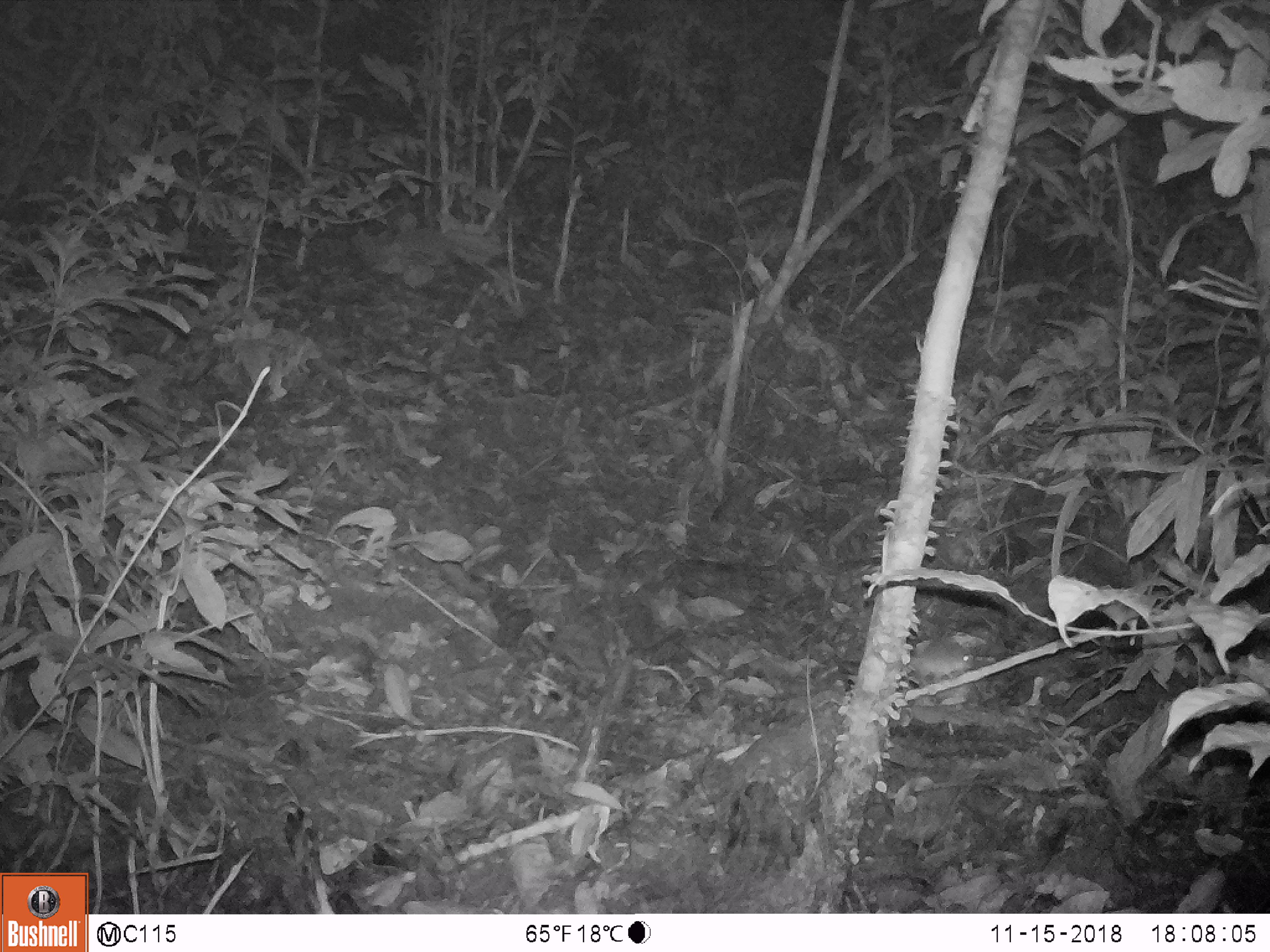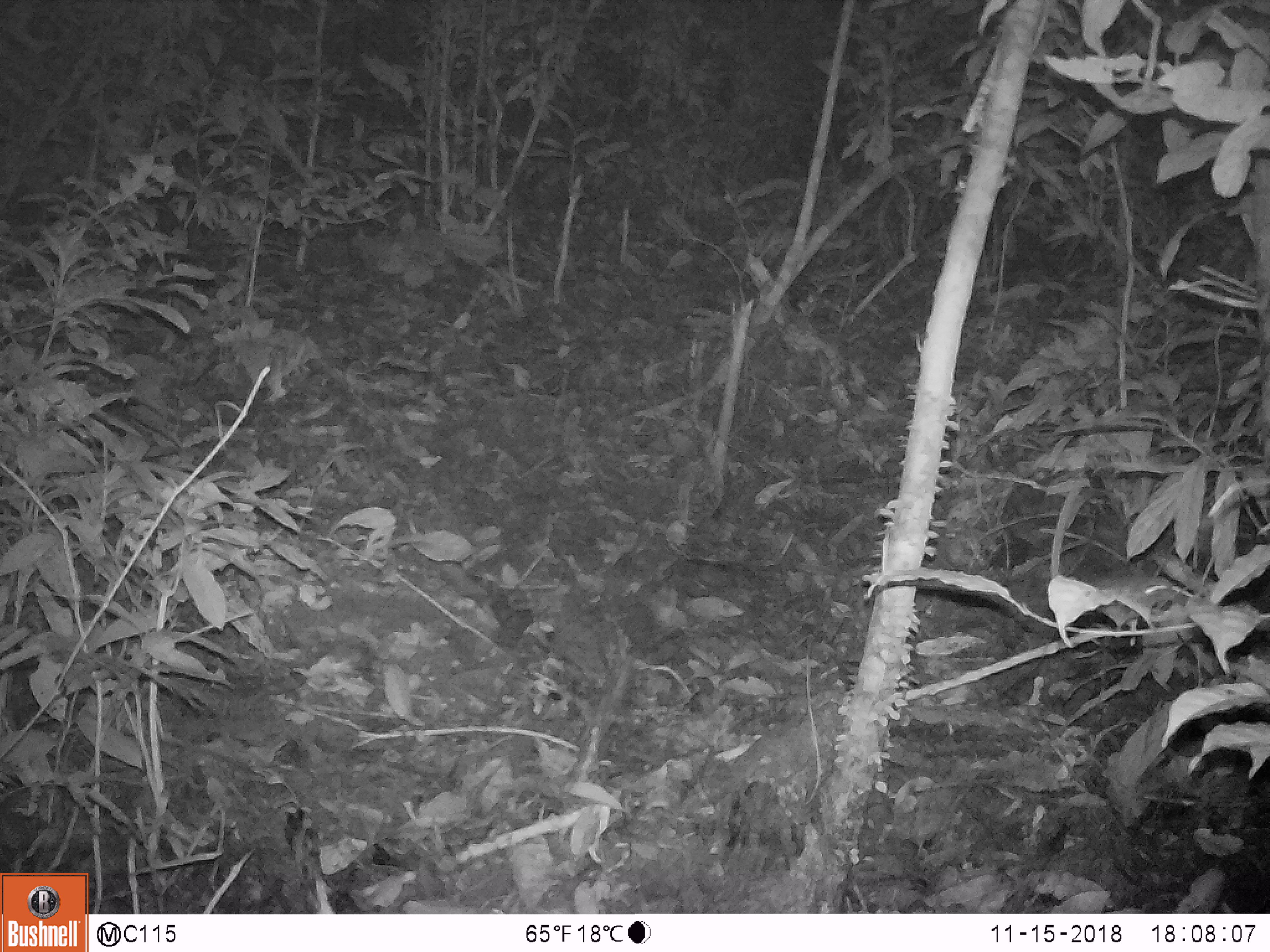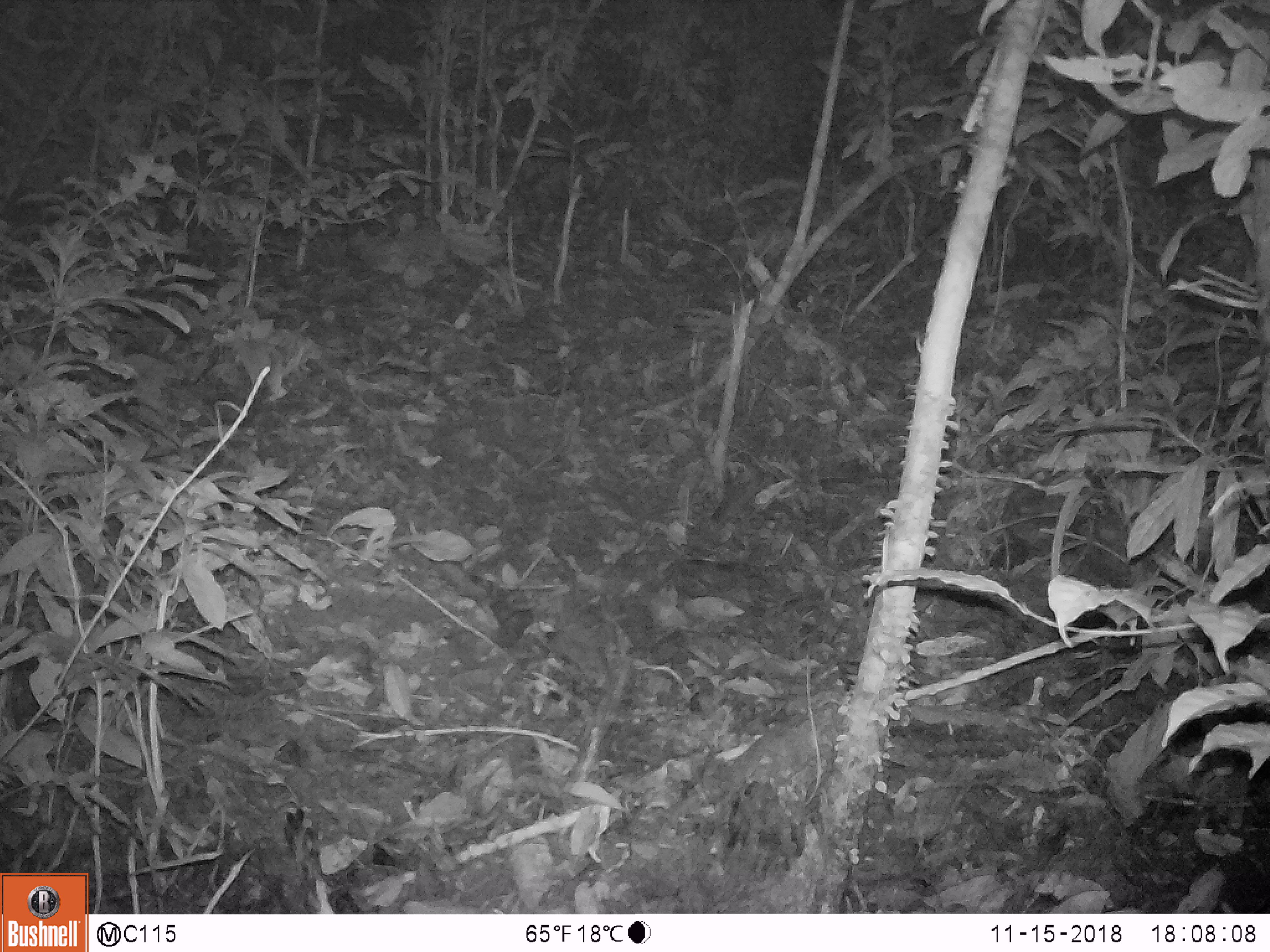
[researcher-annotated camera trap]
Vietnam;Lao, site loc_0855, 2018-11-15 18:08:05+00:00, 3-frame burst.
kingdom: Animalia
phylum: Chordata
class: Mammalia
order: Rodentia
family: Muridae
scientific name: Muridae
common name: old-world mice and rats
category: unidentified murid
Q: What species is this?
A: Unidentified murid (old-world mice and rats) (Muridae).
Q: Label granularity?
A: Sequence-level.